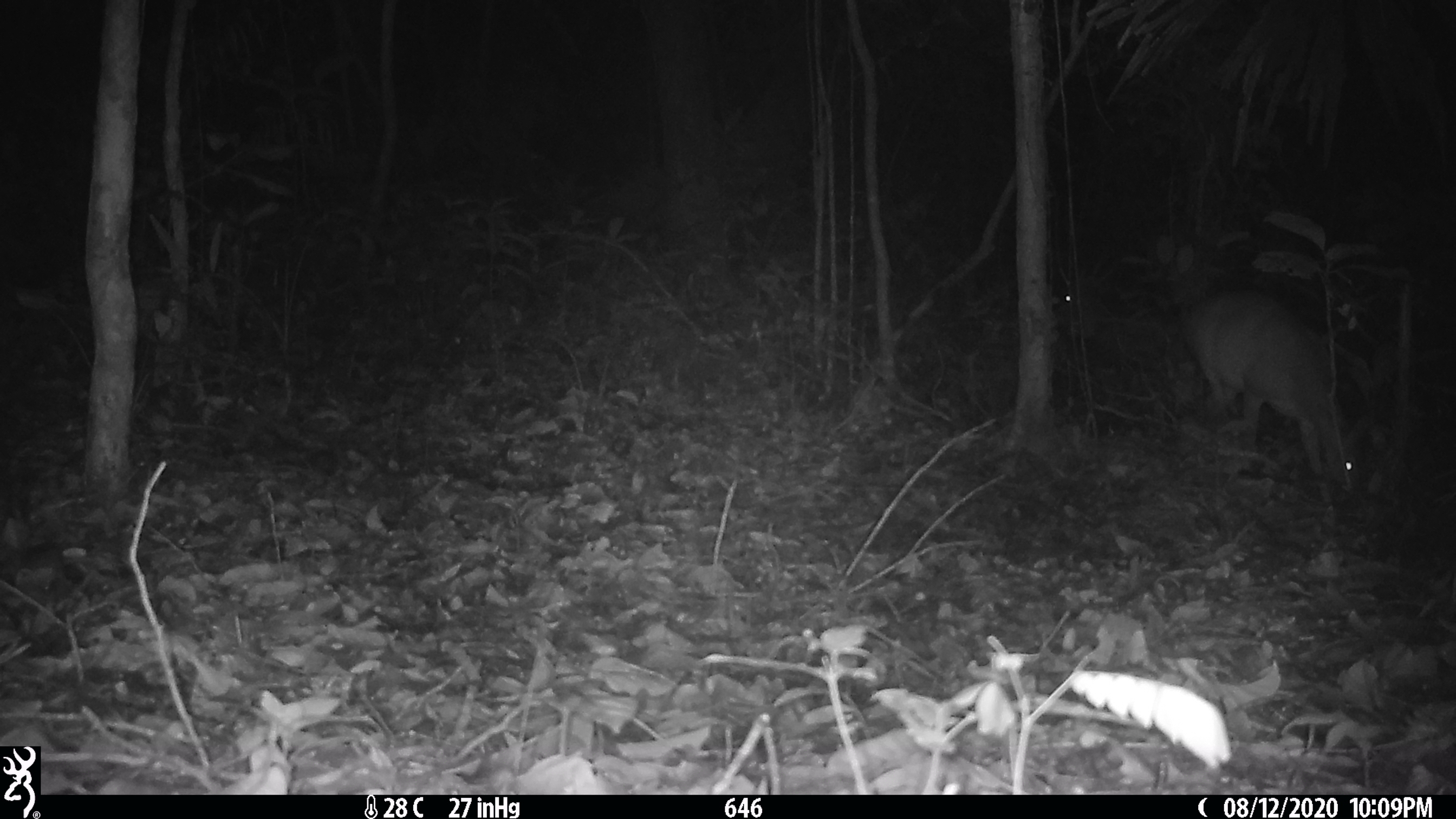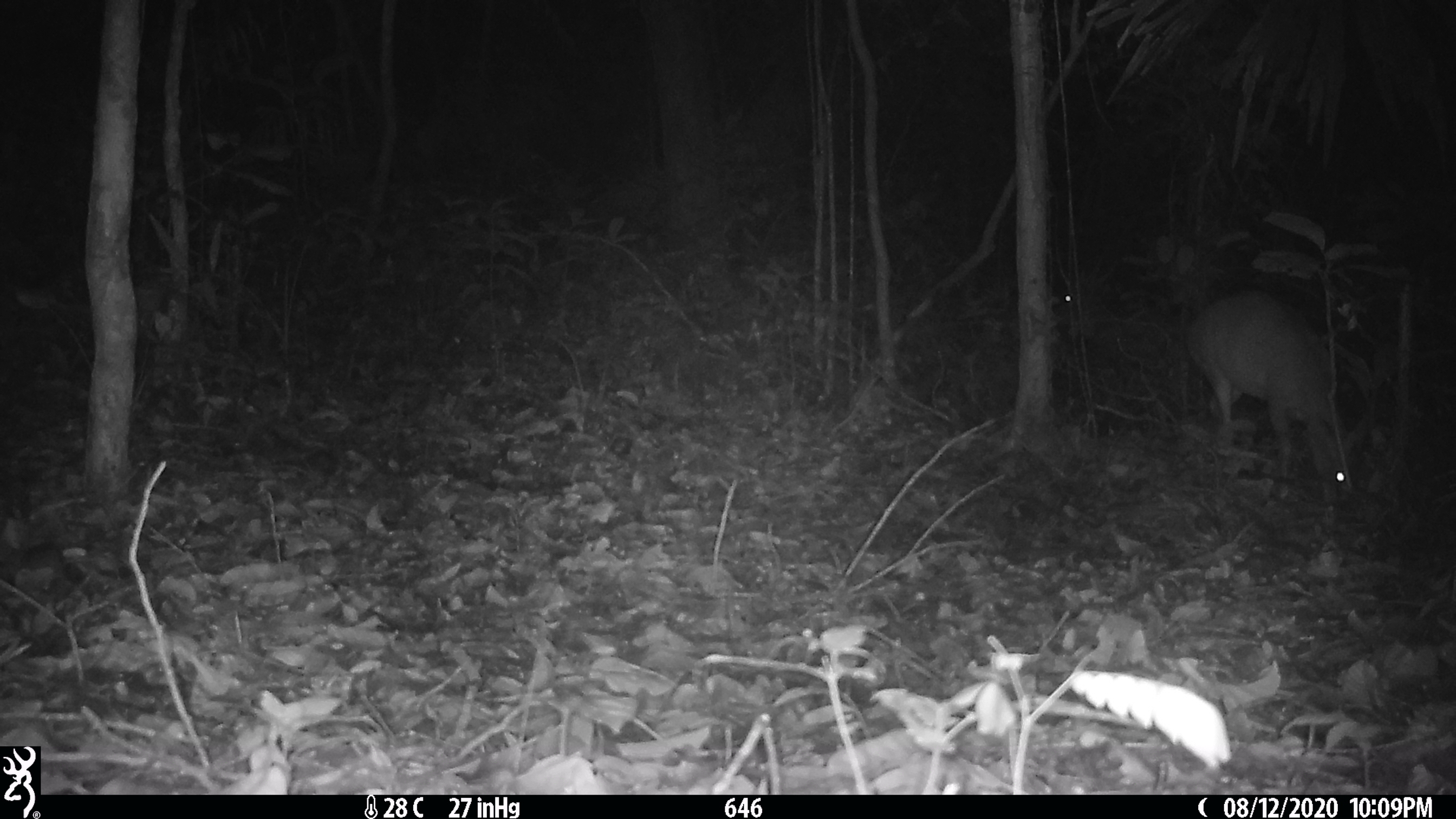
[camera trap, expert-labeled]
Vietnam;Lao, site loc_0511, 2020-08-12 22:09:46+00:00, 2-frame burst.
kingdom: Animalia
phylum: Chordata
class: Mammalia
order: Artiodactyla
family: Cervidae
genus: Muntiacus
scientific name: Muntiacus vuquangensis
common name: large-antlered muntjac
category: large antlered muntjac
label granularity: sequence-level